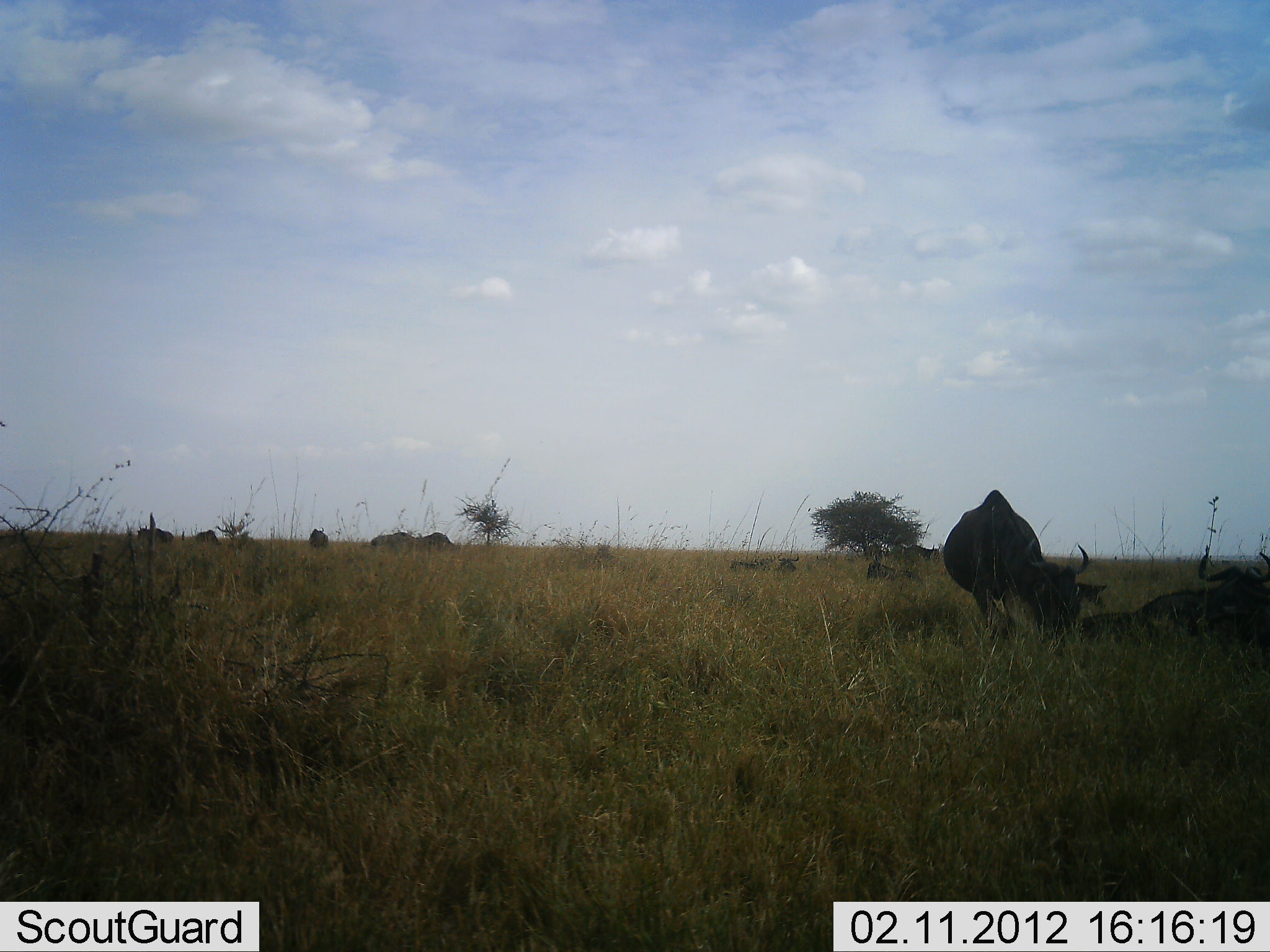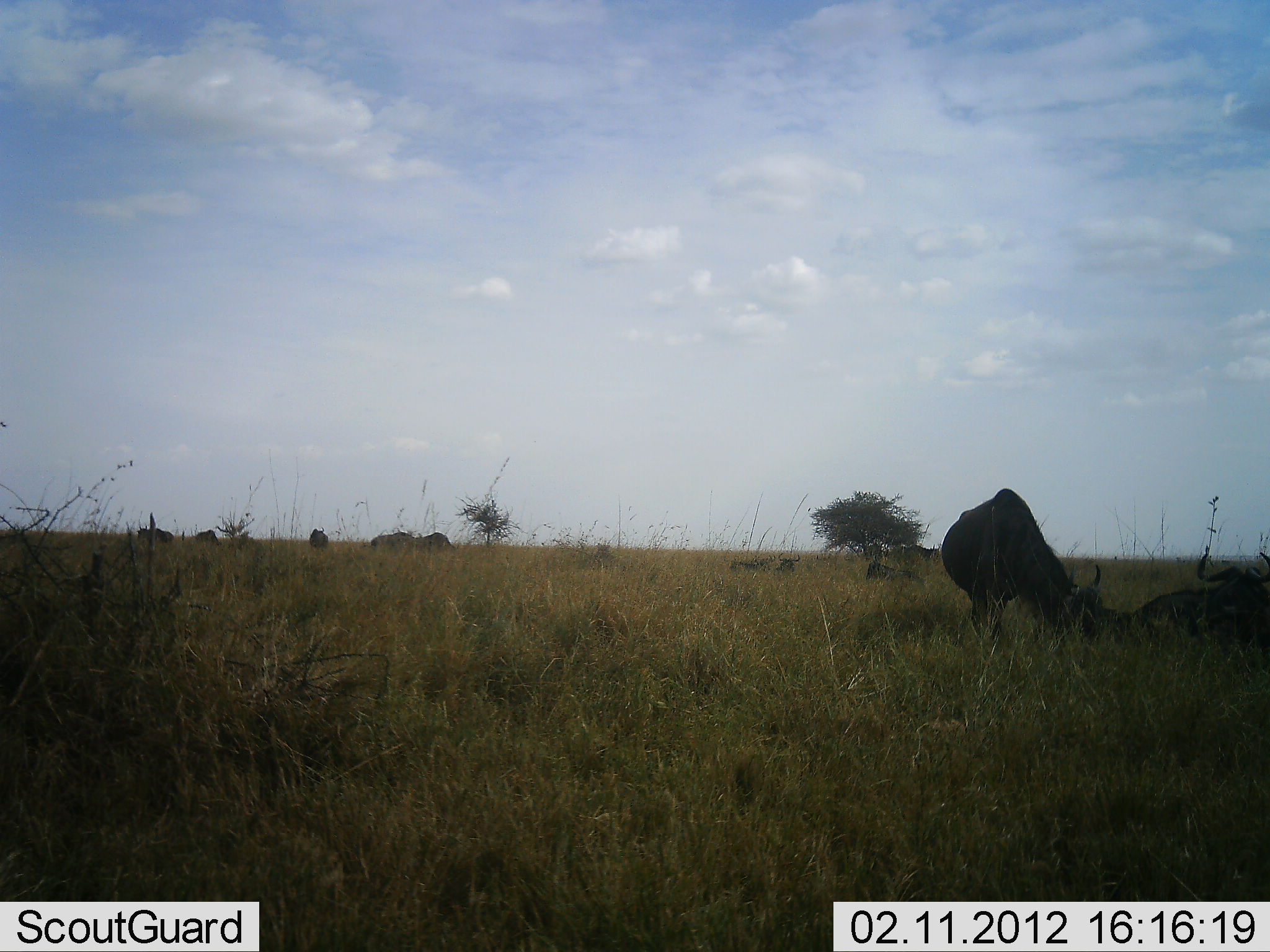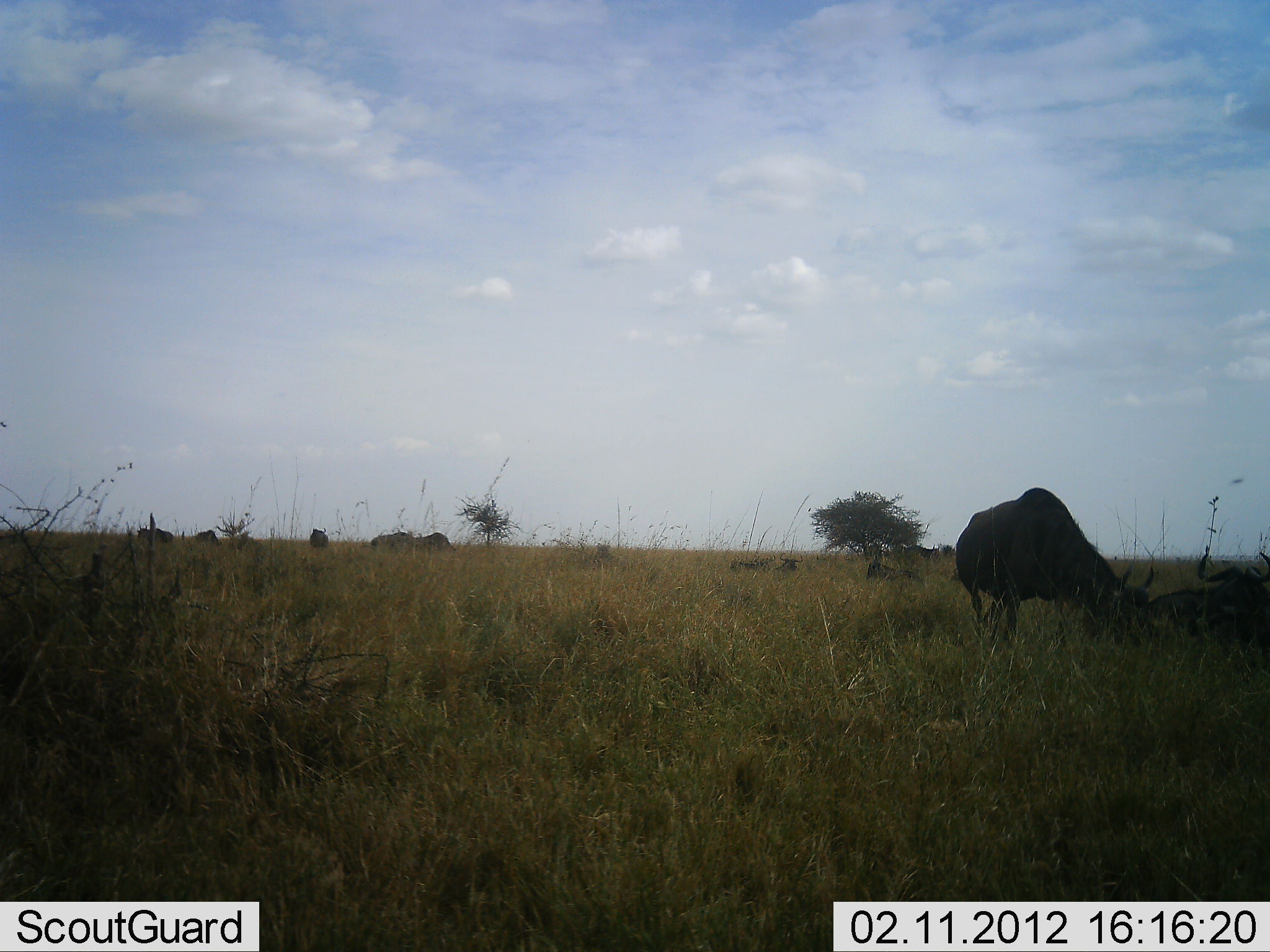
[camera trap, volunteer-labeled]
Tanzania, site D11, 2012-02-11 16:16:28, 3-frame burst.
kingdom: Animalia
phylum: Chordata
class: Mammalia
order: Artiodactyla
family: Bovidae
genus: Connochaetes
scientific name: Connochaetes taurinus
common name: blue wildebeest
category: wildebeest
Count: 7.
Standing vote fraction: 55%.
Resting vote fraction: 70%.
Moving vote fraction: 30%.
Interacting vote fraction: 20%.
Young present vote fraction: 5%.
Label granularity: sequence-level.